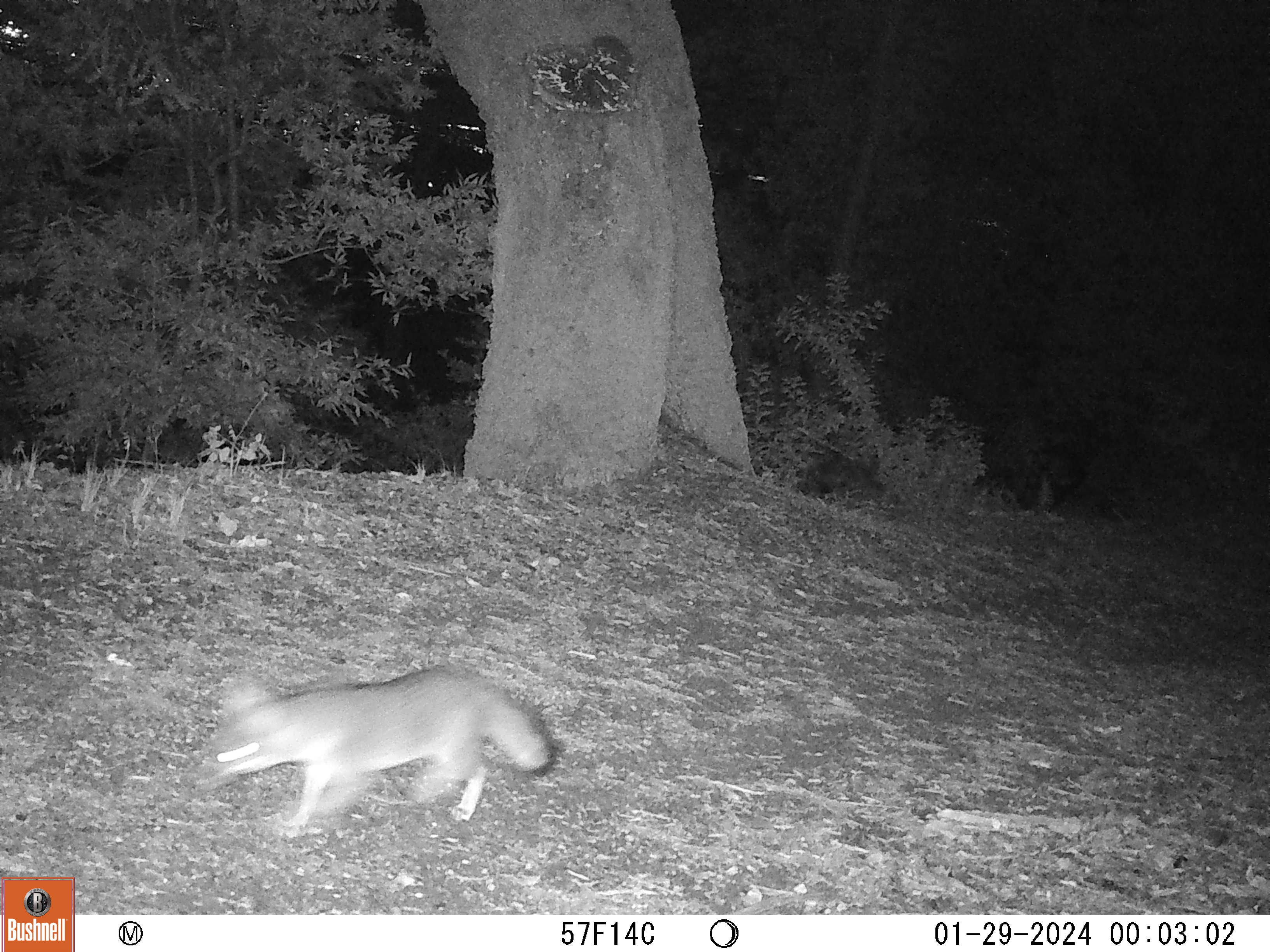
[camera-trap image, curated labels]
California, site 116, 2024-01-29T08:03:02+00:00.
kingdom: Animalia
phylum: Chordata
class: Mammalia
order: Carnivora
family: Canidae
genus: Urocyon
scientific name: Urocyon cinereoargenteus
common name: gray fox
Gray fox (Urocyon cinereoargenteus).